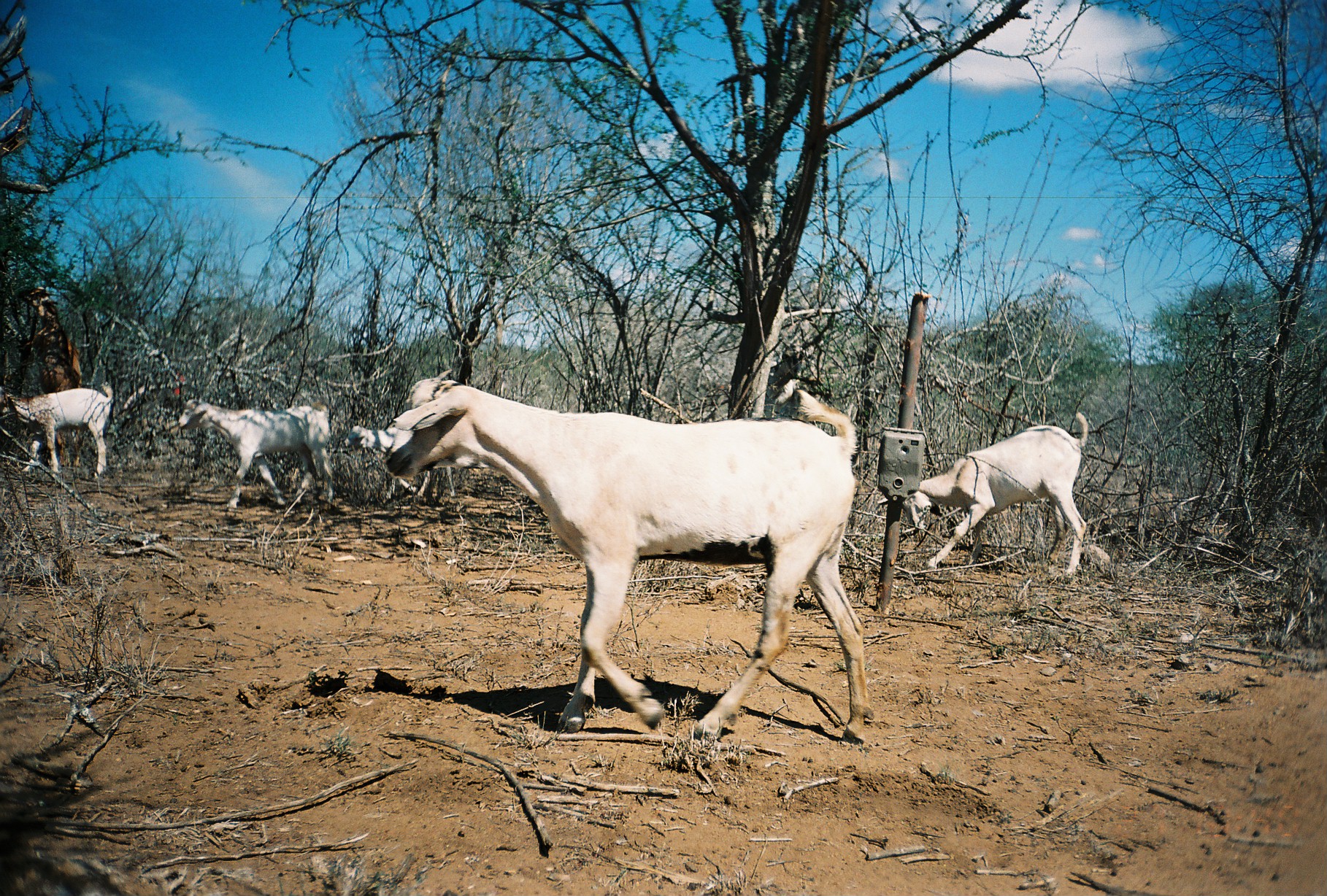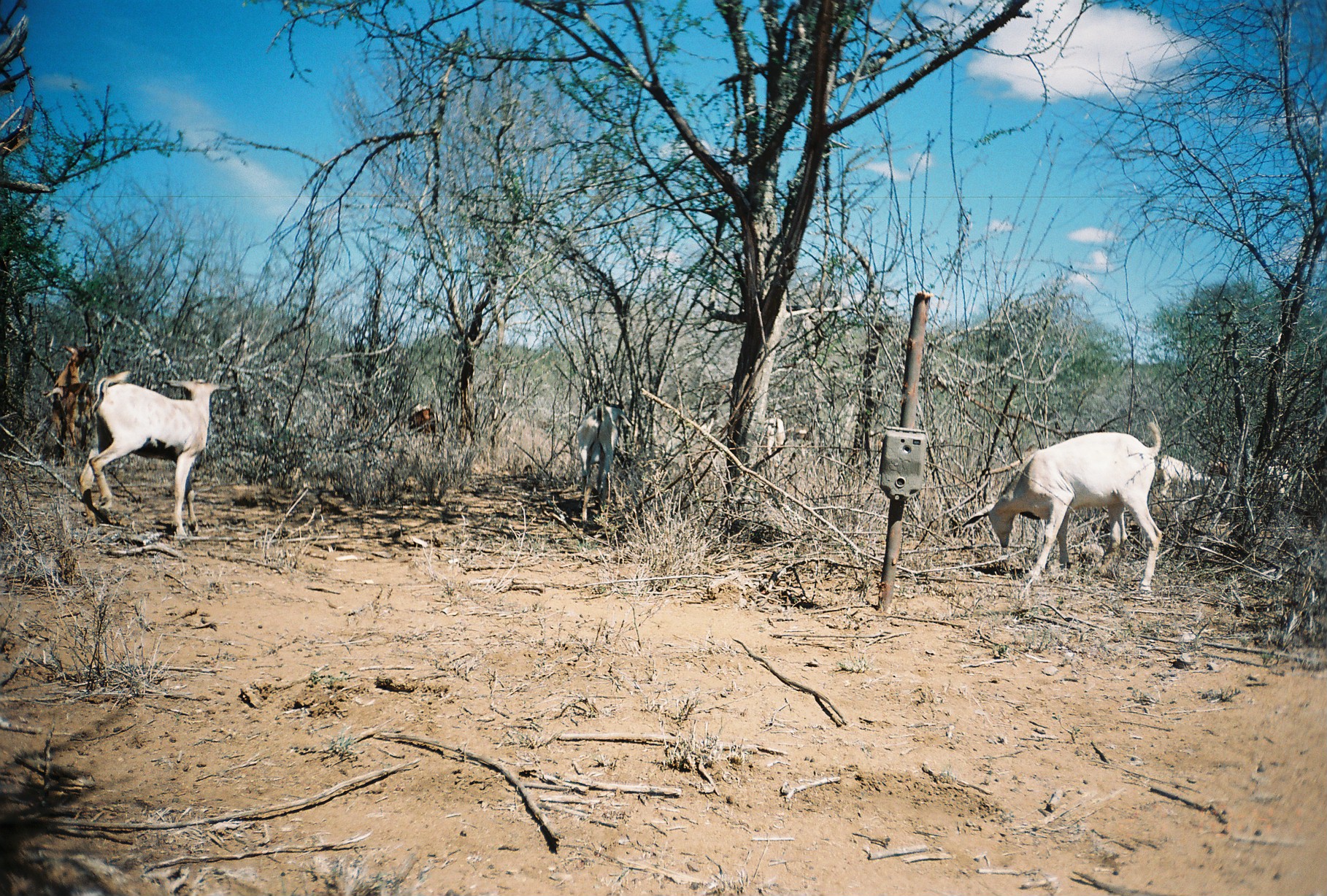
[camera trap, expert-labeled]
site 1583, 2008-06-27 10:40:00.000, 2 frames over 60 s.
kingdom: Animalia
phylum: Chordata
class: Mammalia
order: Artiodactyla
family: Bovidae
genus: Capra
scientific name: Capra aegagrus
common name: wild goat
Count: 6.